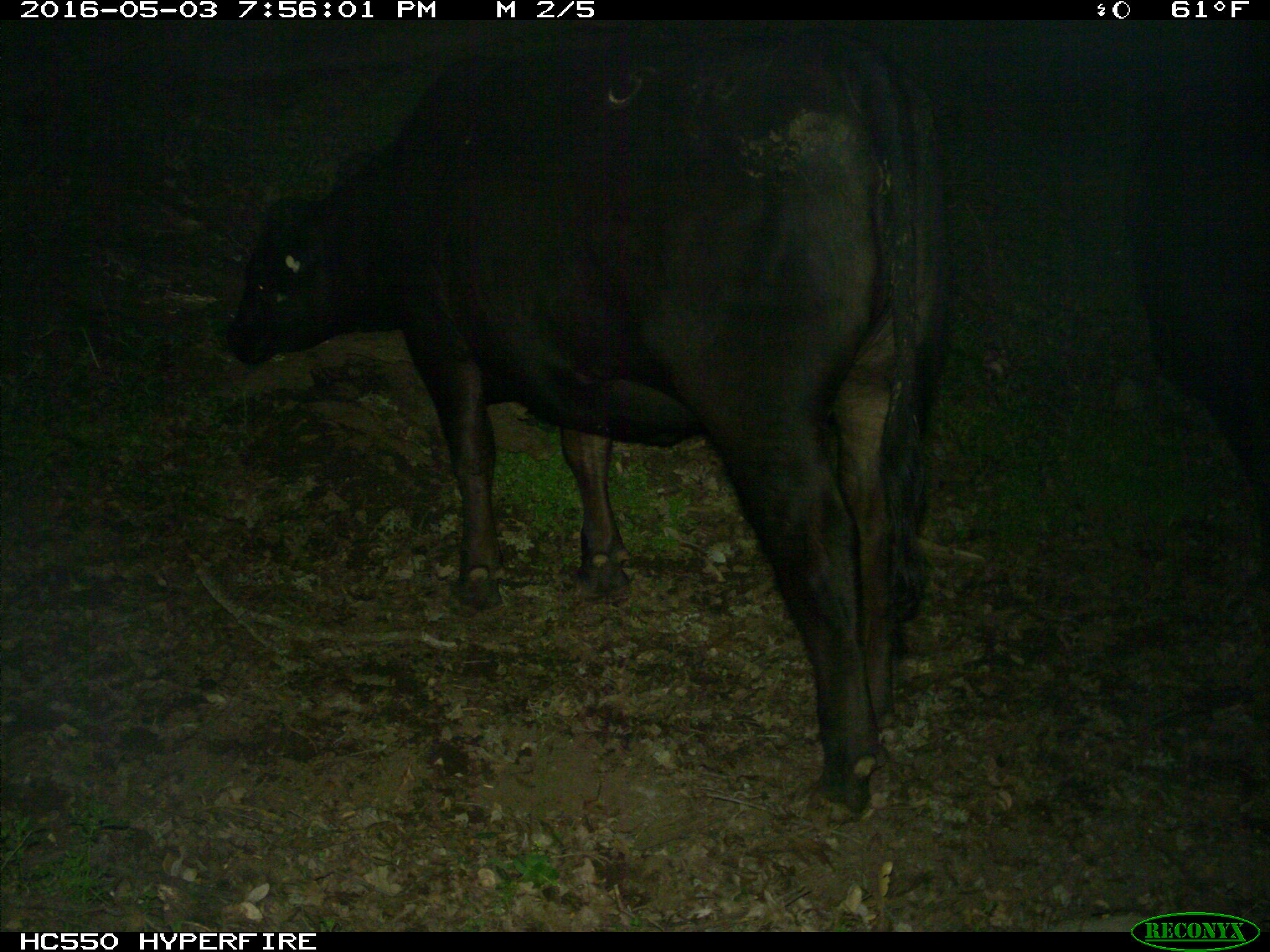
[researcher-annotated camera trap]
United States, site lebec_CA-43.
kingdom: Animalia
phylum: Chordata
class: Mammalia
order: Artiodactyla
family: Bovidae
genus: Bos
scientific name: Bos taurus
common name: domestic cow